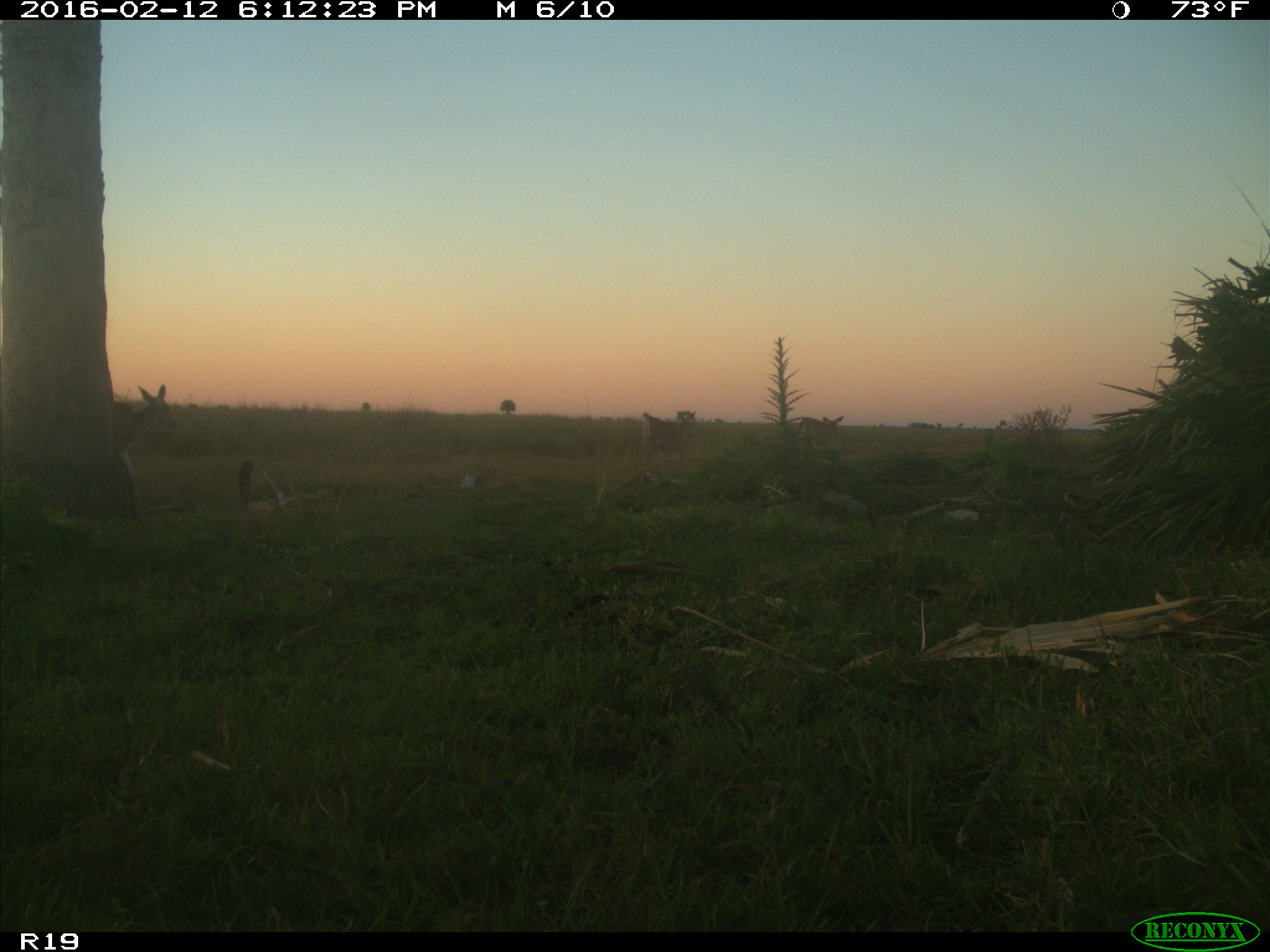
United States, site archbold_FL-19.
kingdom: Animalia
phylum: Chordata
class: Mammalia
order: Artiodactyla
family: Cervidae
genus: Odocoileus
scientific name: Odocoileus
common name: deer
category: unidentified deer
Unidentified deer (deer) (Odocoileus).